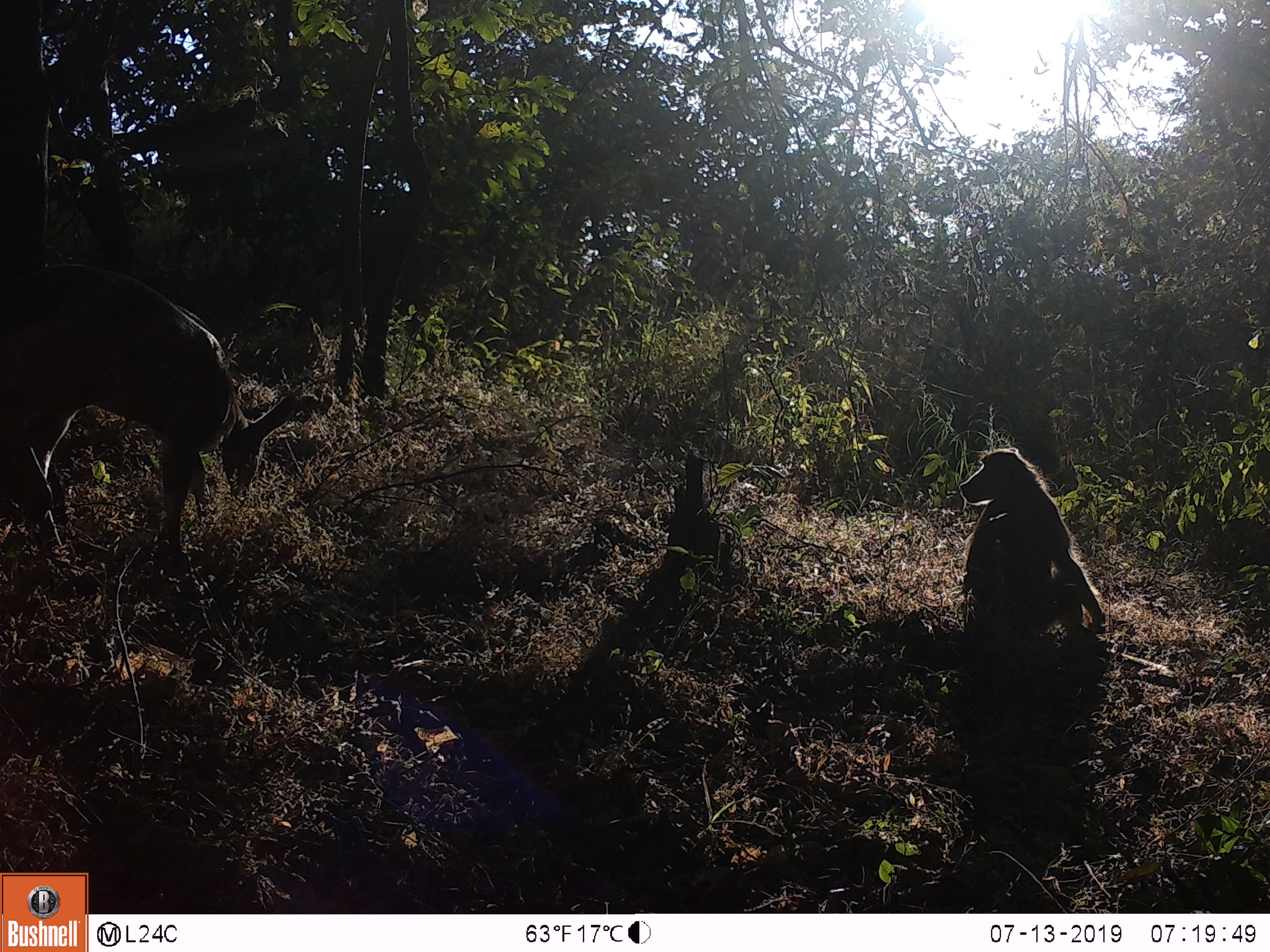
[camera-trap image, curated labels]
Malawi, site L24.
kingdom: Animalia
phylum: Chordata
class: Mammalia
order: Primates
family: Cercopithecidae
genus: Papio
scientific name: Papio cynocephalus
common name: yellow baboon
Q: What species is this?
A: Yellow baboon (Papio cynocephalus).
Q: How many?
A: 1.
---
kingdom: Animalia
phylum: Chordata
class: Mammalia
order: Artiodactyla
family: Bovidae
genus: Tragelaphus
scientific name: Tragelaphus sylvaticus sylvaticus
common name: cape bushbuck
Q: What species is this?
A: Cape bushbuck (Tragelaphus sylvaticus sylvaticus).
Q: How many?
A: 1.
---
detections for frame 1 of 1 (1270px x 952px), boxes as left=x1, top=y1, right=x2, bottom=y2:
cape bushbuck: left=13, top=257, right=303, bottom=596
yellow baboon: left=943, top=440, right=1120, bottom=660